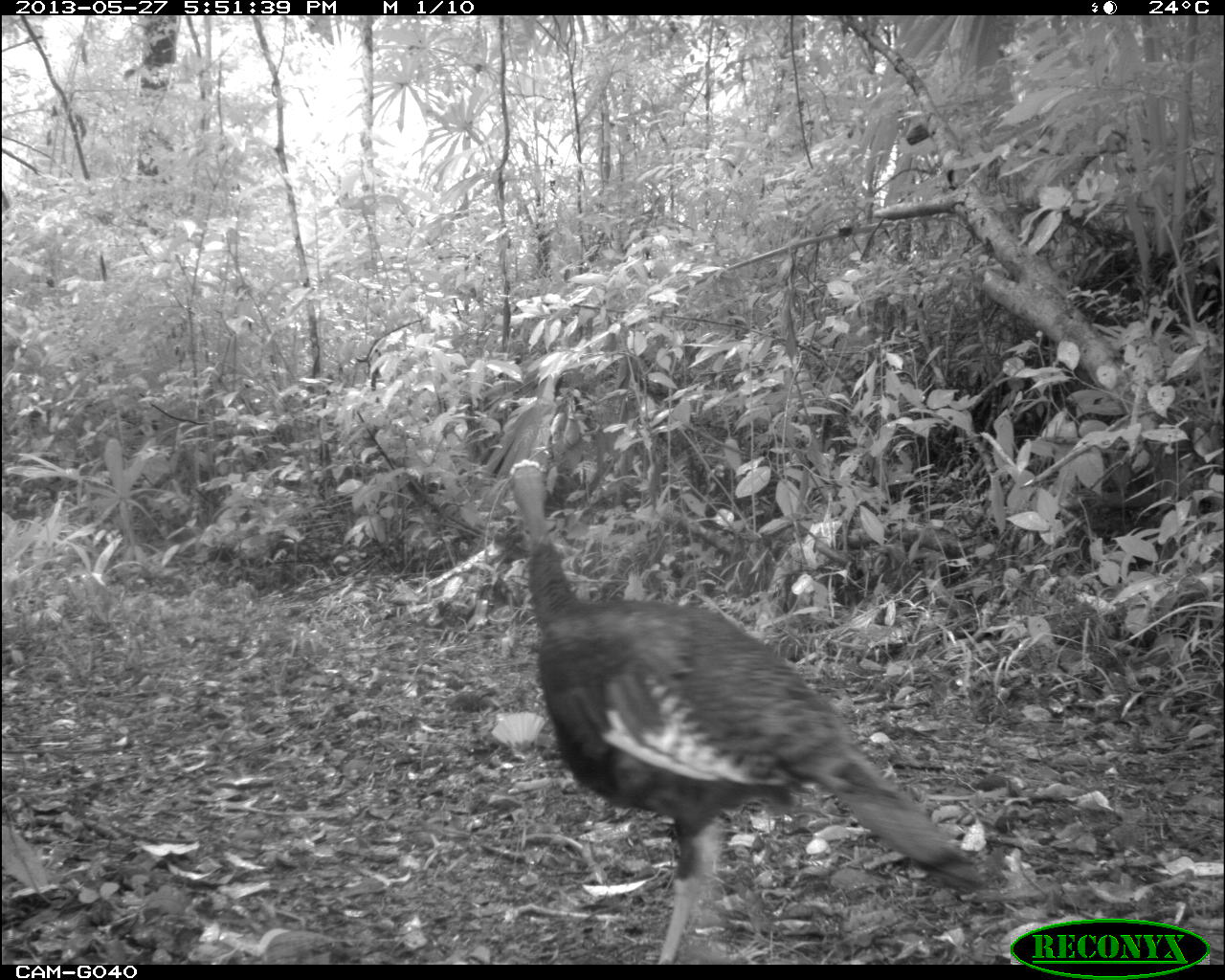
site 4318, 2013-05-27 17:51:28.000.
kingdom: Animalia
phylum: Chordata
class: Aves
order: Galliformes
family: Phasianidae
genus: Meleagris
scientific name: Meleagris ocellata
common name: ocellated turkey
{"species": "Meleagris ocellata (ocellated turkey)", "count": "1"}